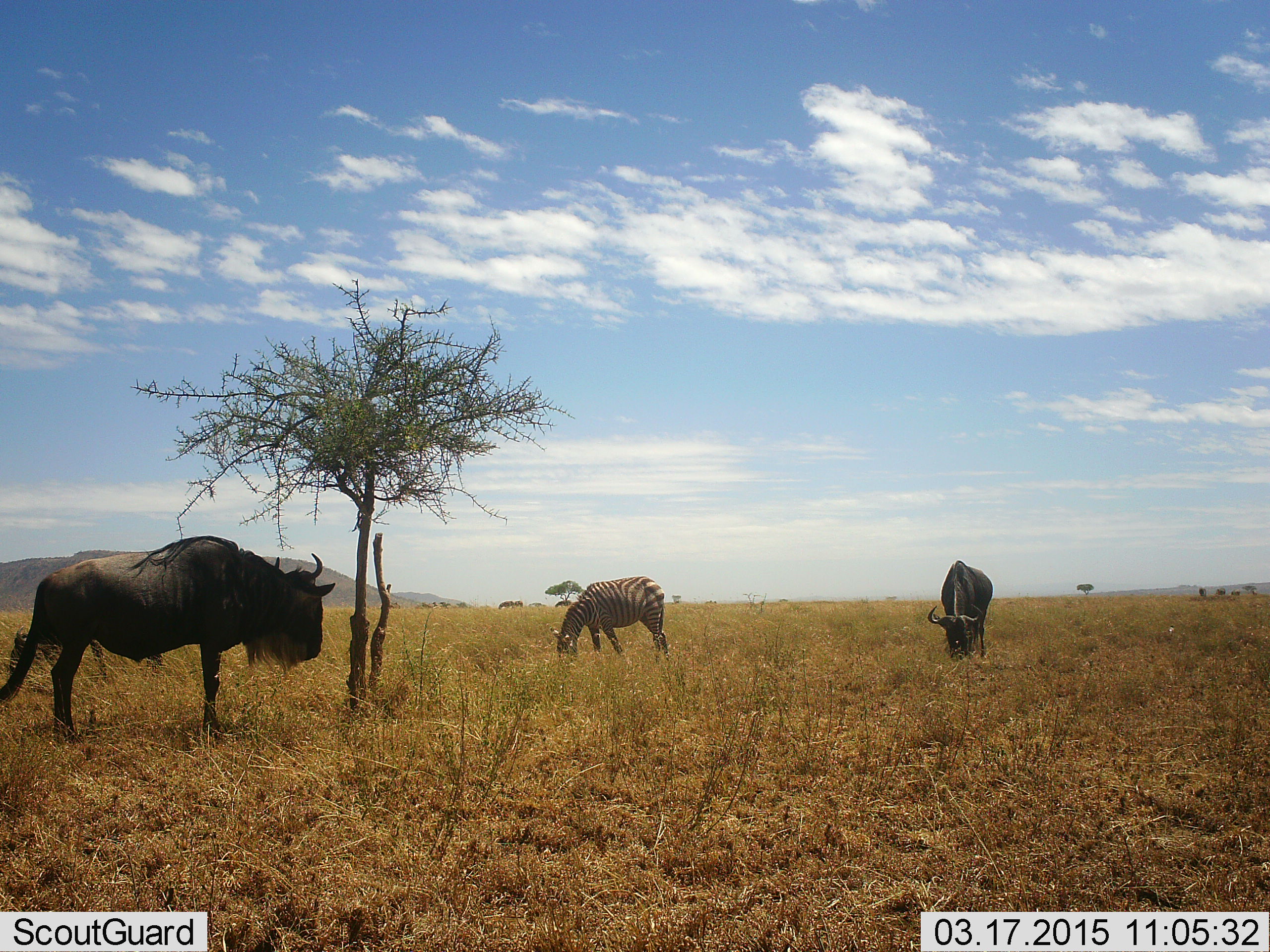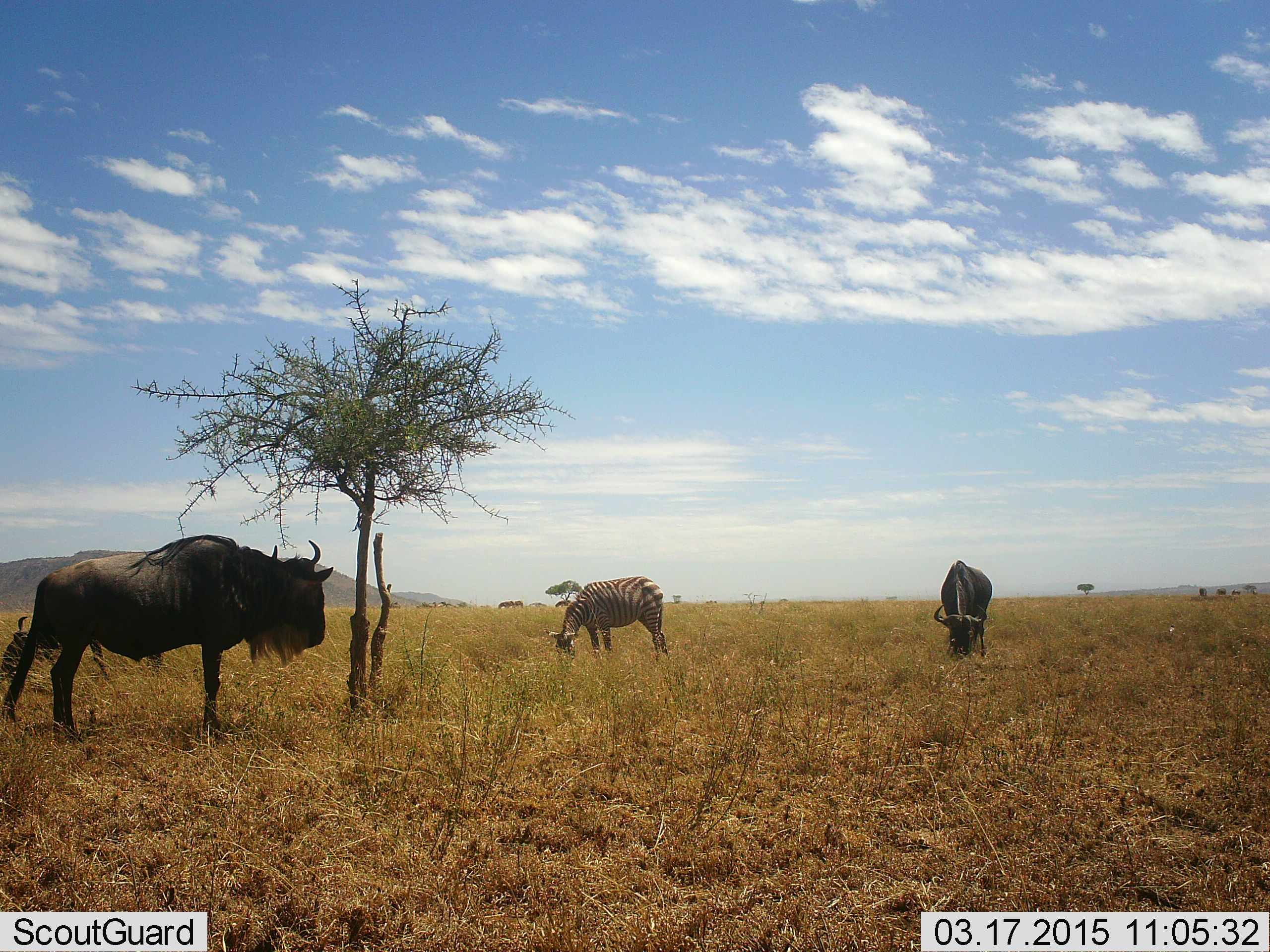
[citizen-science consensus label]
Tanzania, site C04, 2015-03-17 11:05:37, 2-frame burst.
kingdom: Animalia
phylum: Chordata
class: Mammalia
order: Artiodactyla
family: Bovidae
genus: Connochaetes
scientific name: Connochaetes taurinus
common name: blue wildebeest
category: wildebeest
Wildebeest (blue wildebeest) (Connochaetes taurinus), count 2. Behavior (volunteer vote fractions): standing 67%, resting 25%, moving 0%, interacting 0%. Young present (vote fraction): 0%. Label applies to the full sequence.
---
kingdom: Animalia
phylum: Chordata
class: Mammalia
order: Perissodactyla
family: Equidae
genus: Equus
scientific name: Equus quagga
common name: plains zebra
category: zebra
Zebra (plains zebra) (Equus quagga), count 1. Behavior (volunteer vote fractions): standing 20%, resting 10%, moving 0%, interacting 0%. Young present (vote fraction): 0%. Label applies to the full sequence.